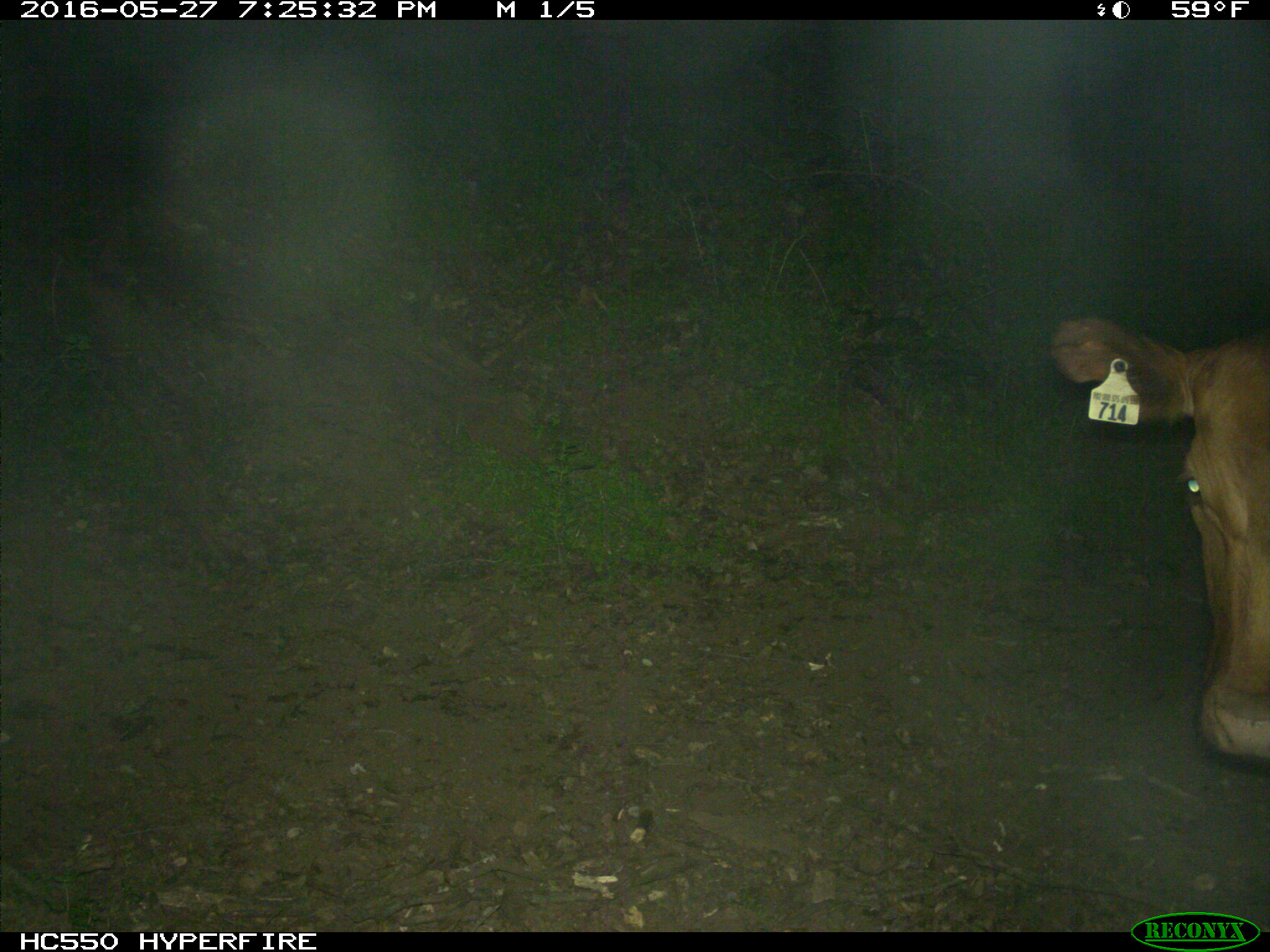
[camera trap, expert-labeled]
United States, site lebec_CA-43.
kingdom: Animalia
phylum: Chordata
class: Mammalia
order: Artiodactyla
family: Bovidae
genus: Bos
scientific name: Bos taurus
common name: domestic cow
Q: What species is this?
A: Bos taurus (domestic cow).